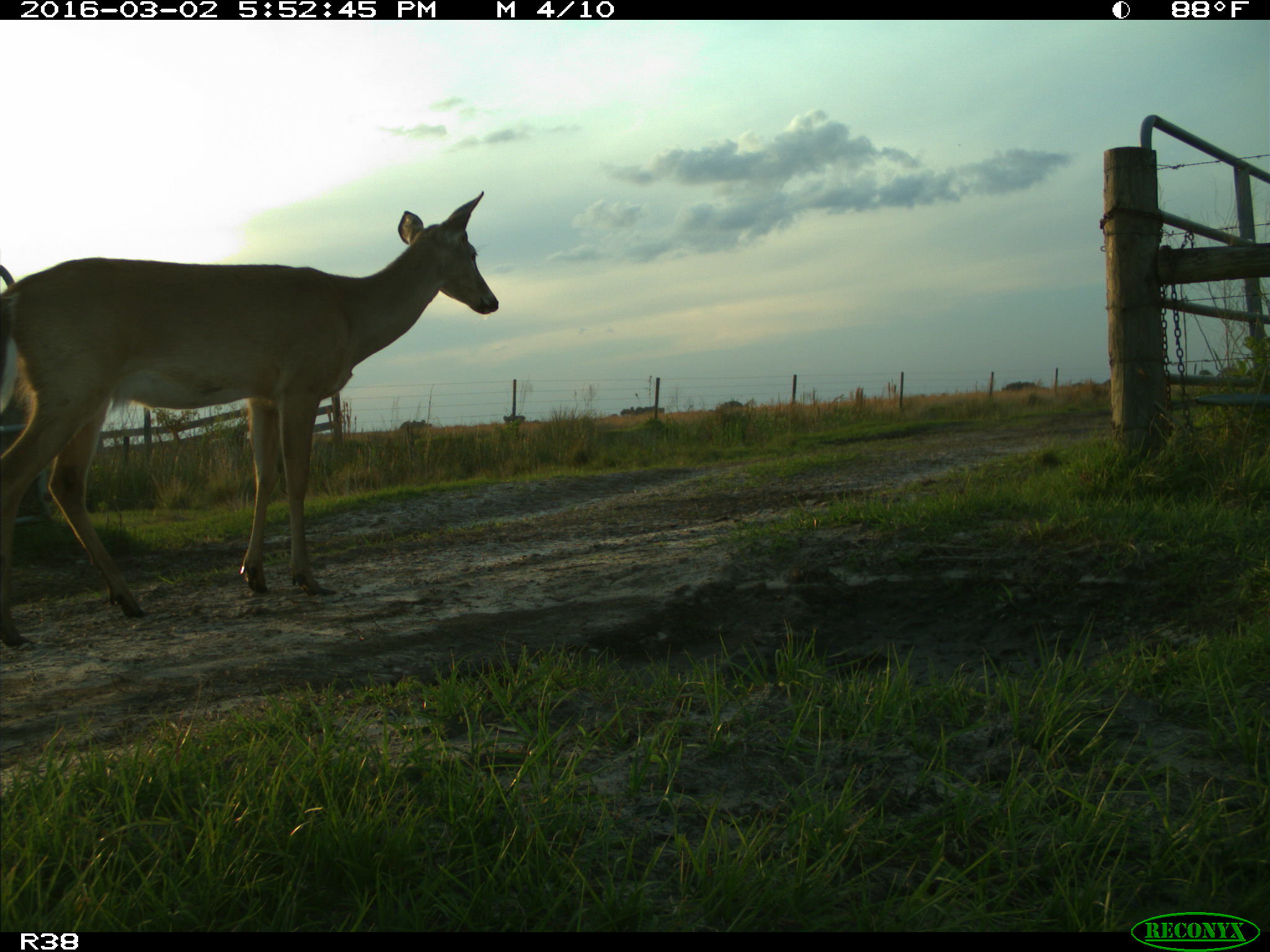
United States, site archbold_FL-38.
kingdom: Animalia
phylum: Chordata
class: Mammalia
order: Artiodactyla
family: Cervidae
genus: Odocoileus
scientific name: Odocoileus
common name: deer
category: unidentified deer